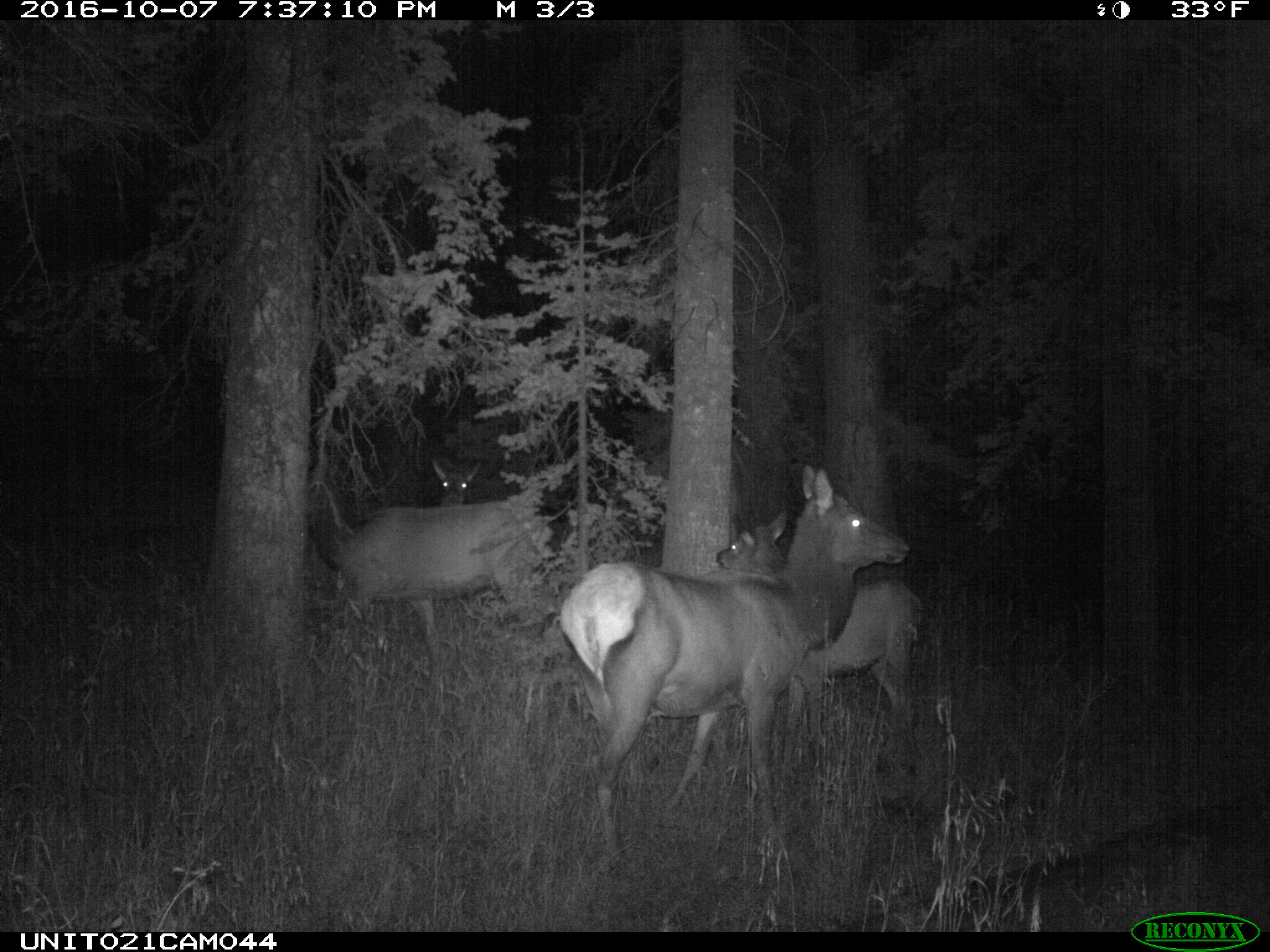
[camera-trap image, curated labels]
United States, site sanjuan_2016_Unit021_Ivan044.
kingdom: Animalia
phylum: Chordata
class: Mammalia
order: Artiodactyla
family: Cervidae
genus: Cervus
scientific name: Cervus elaphus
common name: red deer